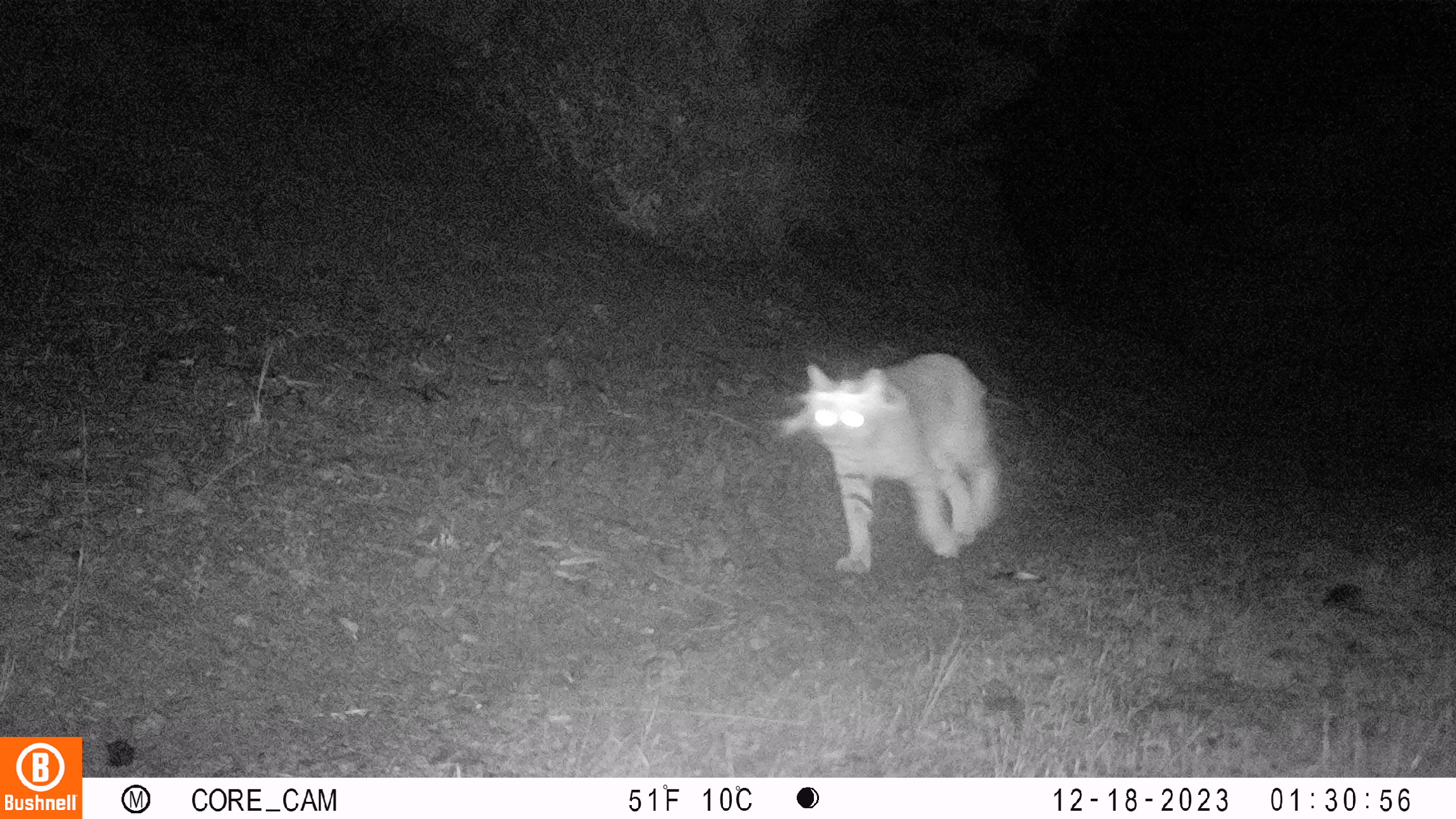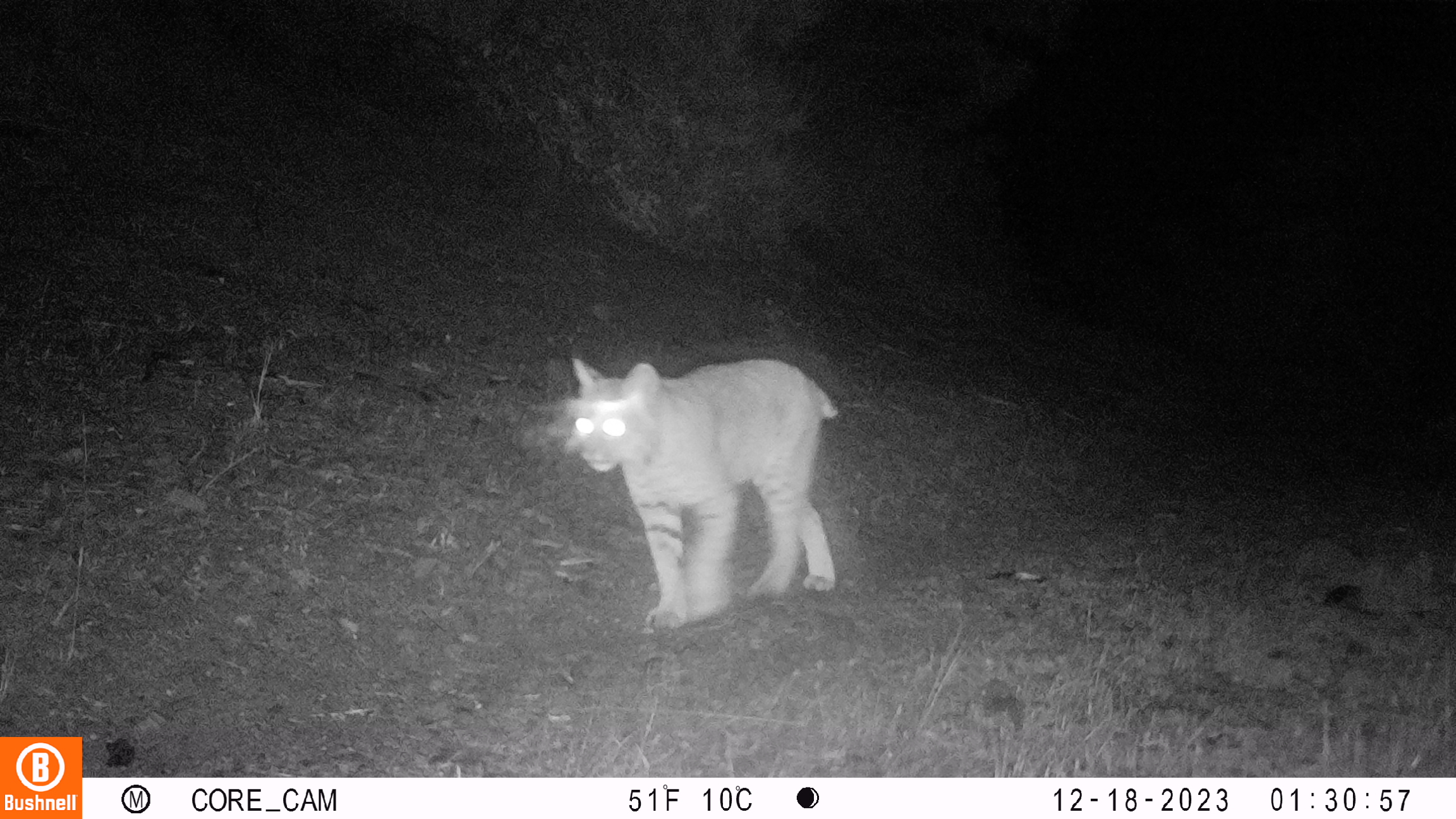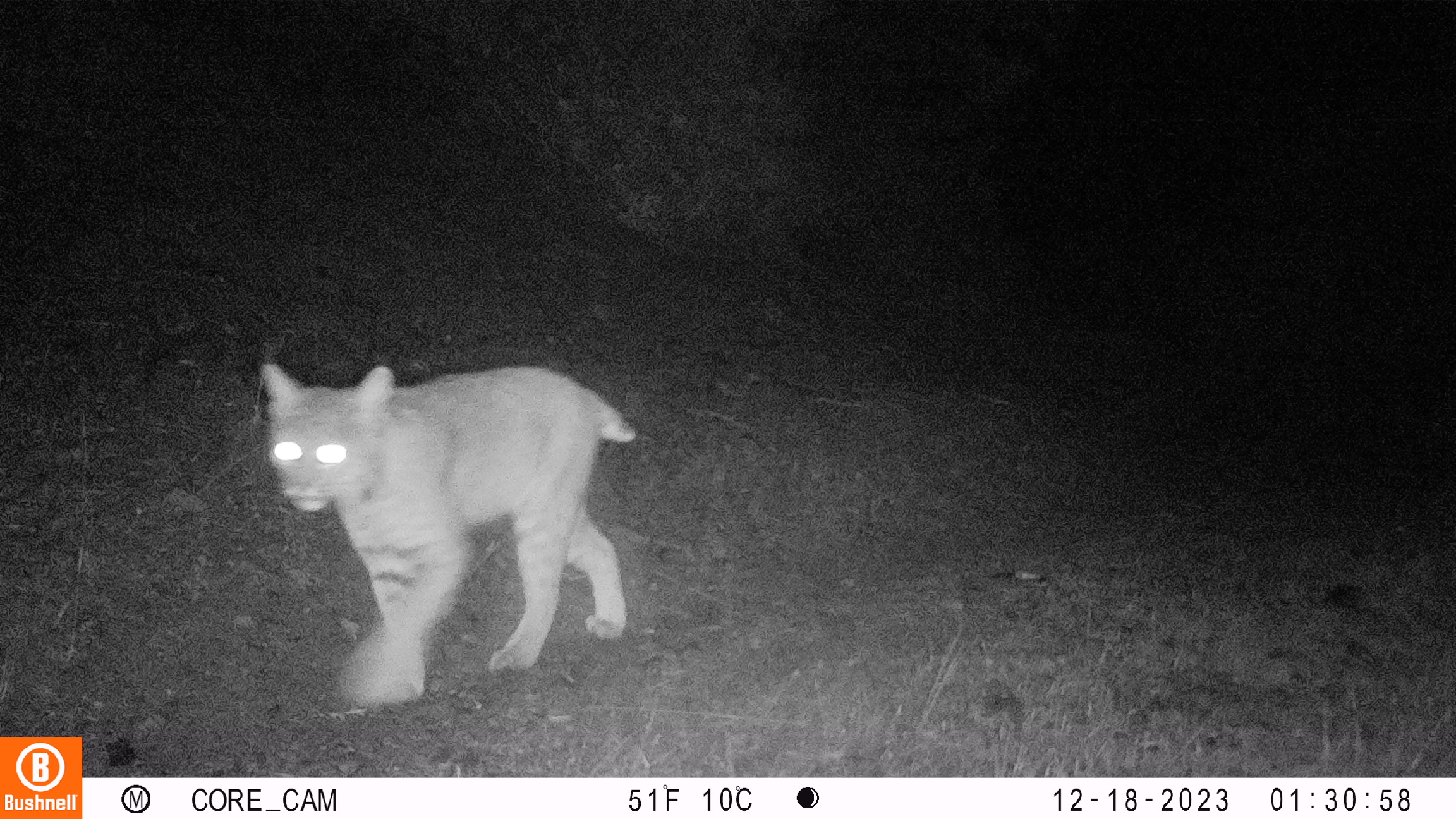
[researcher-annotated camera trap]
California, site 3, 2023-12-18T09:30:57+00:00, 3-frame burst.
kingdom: Animalia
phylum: Chordata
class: Mammalia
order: Carnivora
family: Felidae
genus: Lynx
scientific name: Lynx rufus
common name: bobcat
Bobcat (Lynx rufus).